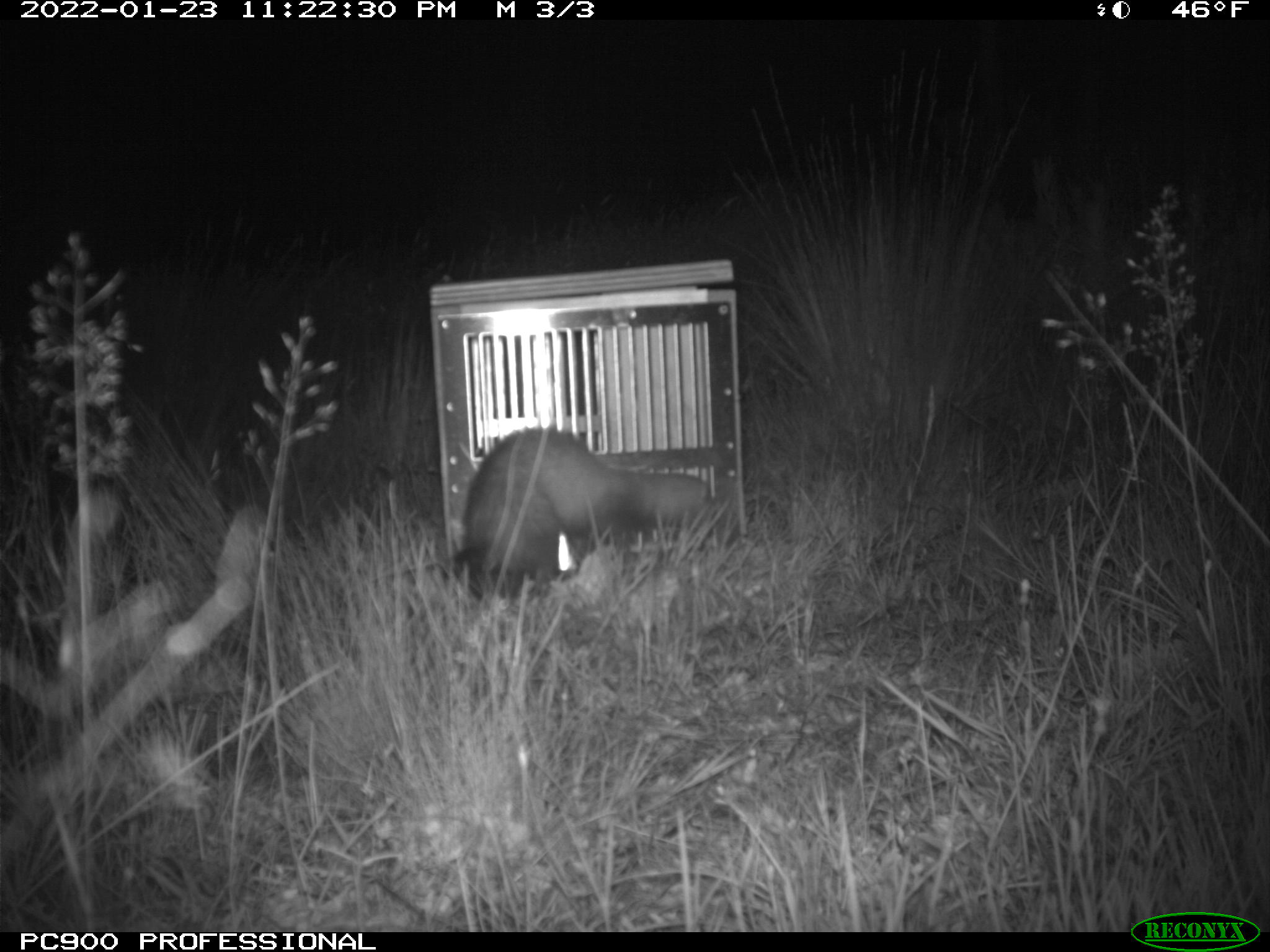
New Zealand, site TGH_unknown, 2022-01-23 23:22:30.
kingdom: Animalia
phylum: Chordata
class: Mammalia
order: Carnivora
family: Mustelidae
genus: Mustela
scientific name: Mustela furo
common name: ferret